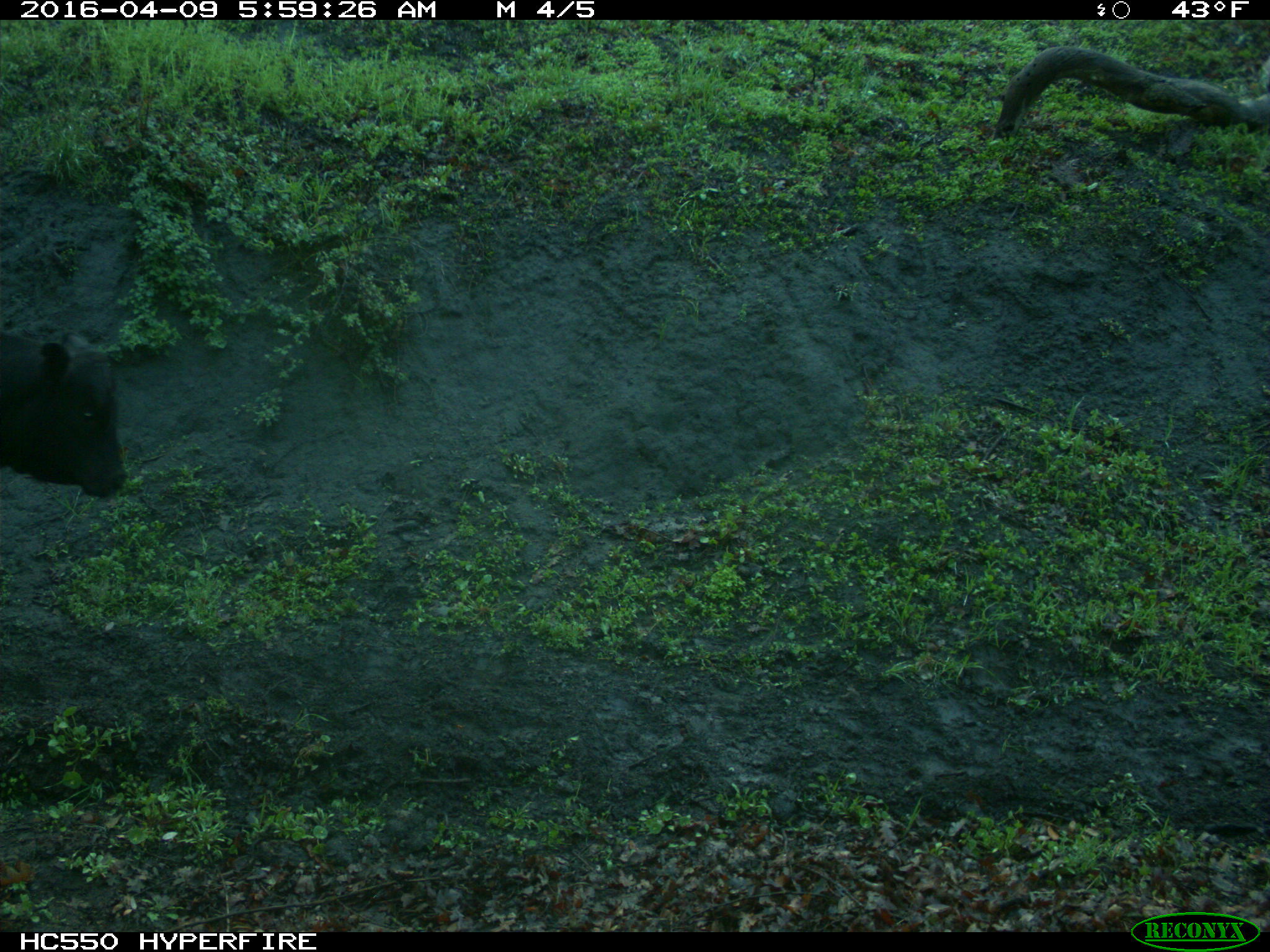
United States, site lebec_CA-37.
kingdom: Animalia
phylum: Chordata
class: Mammalia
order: Artiodactyla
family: Bovidae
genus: Bos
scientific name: Bos taurus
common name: domestic cow